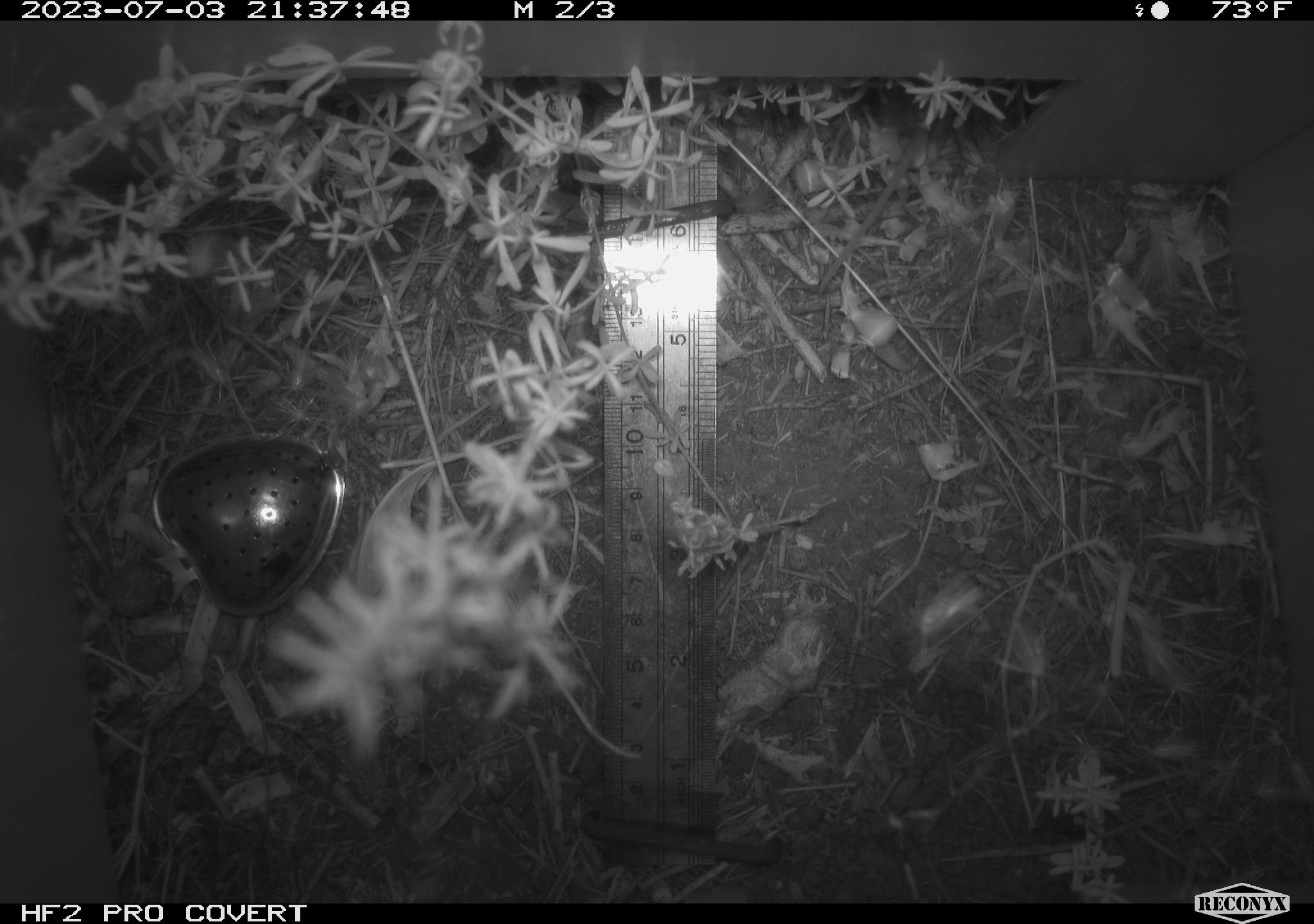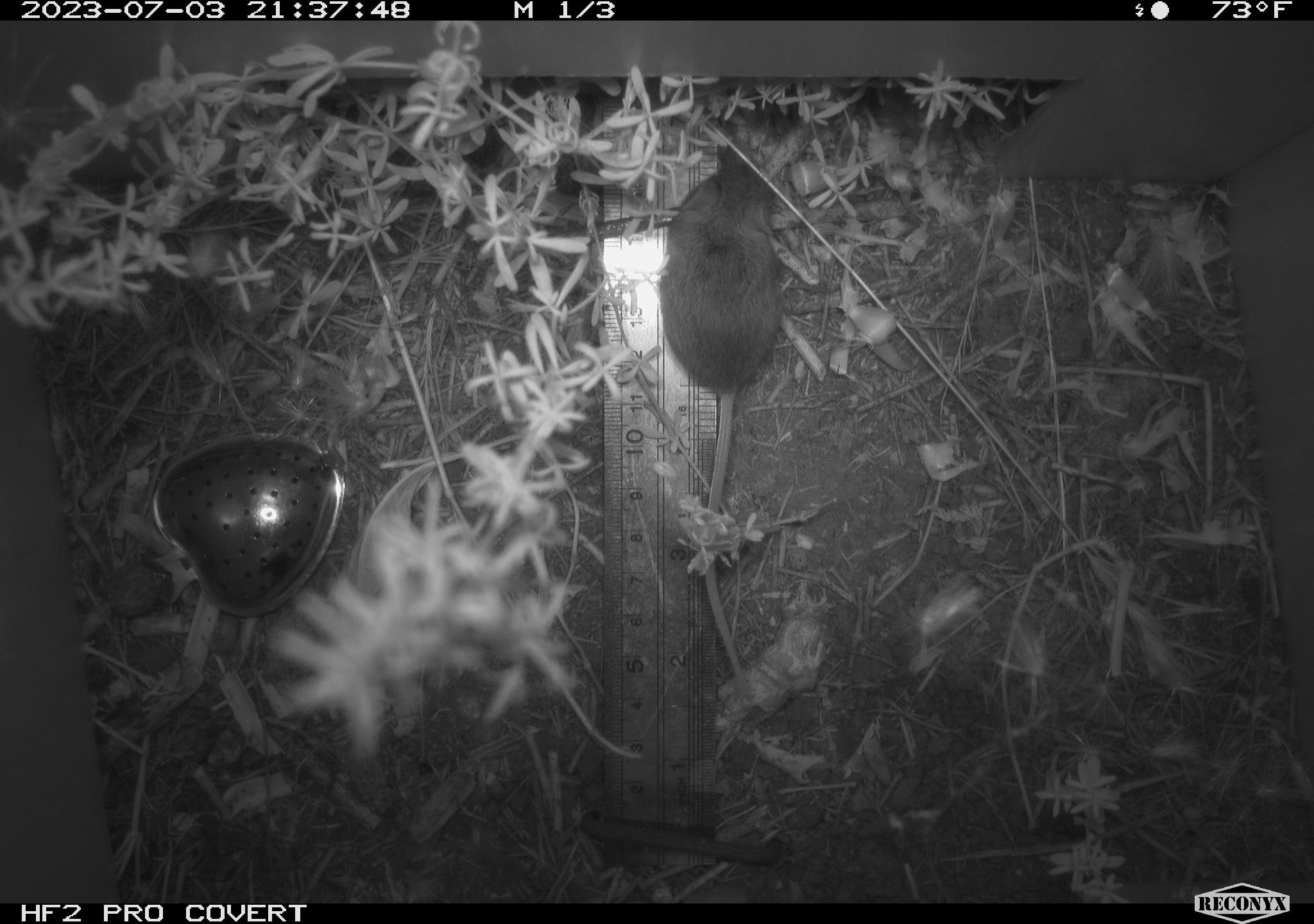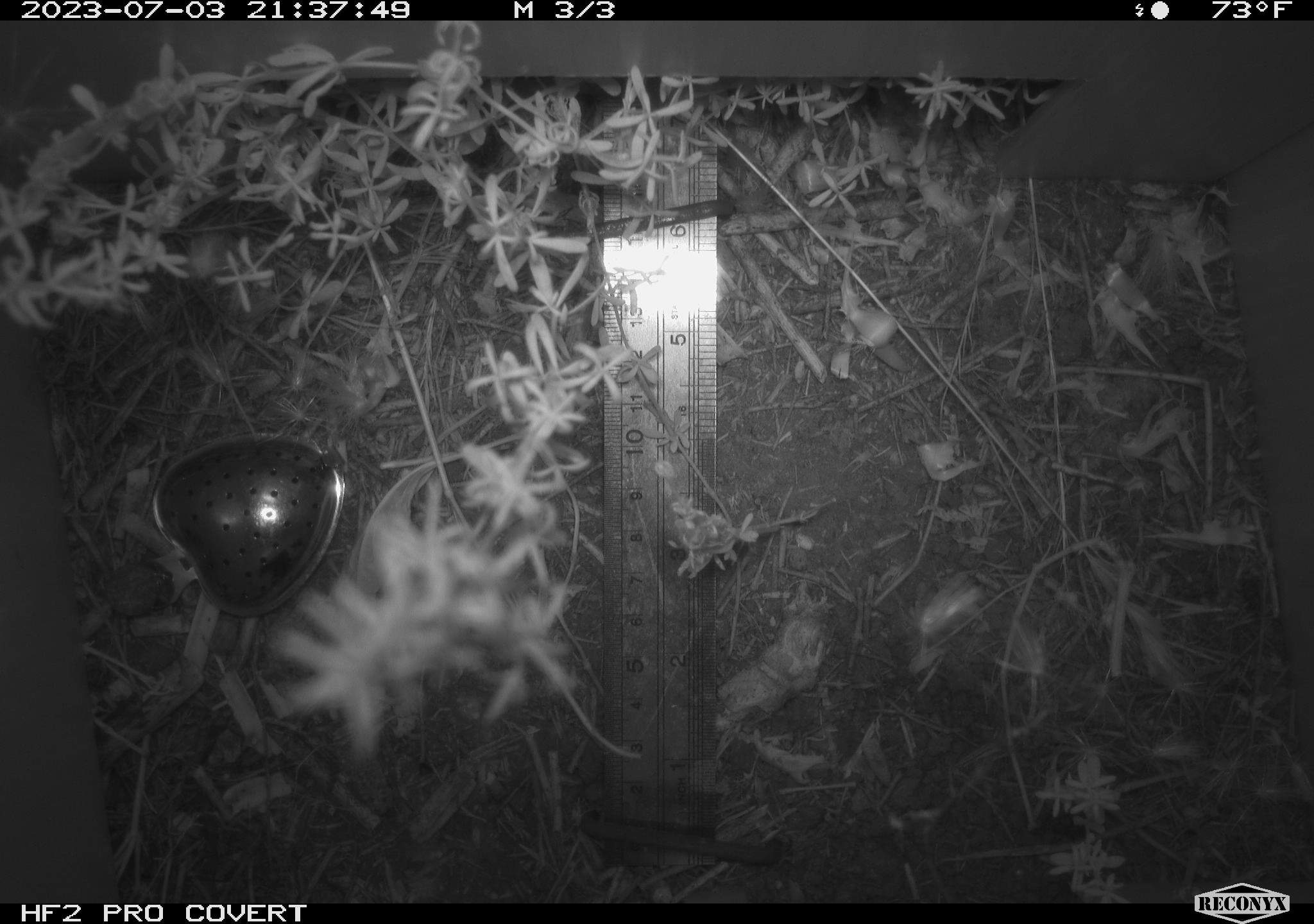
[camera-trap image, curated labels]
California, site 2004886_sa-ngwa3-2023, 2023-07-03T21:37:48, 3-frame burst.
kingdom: Animalia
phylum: Chordata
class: Mammalia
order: Rodentia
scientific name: Rodentia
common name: mouse species